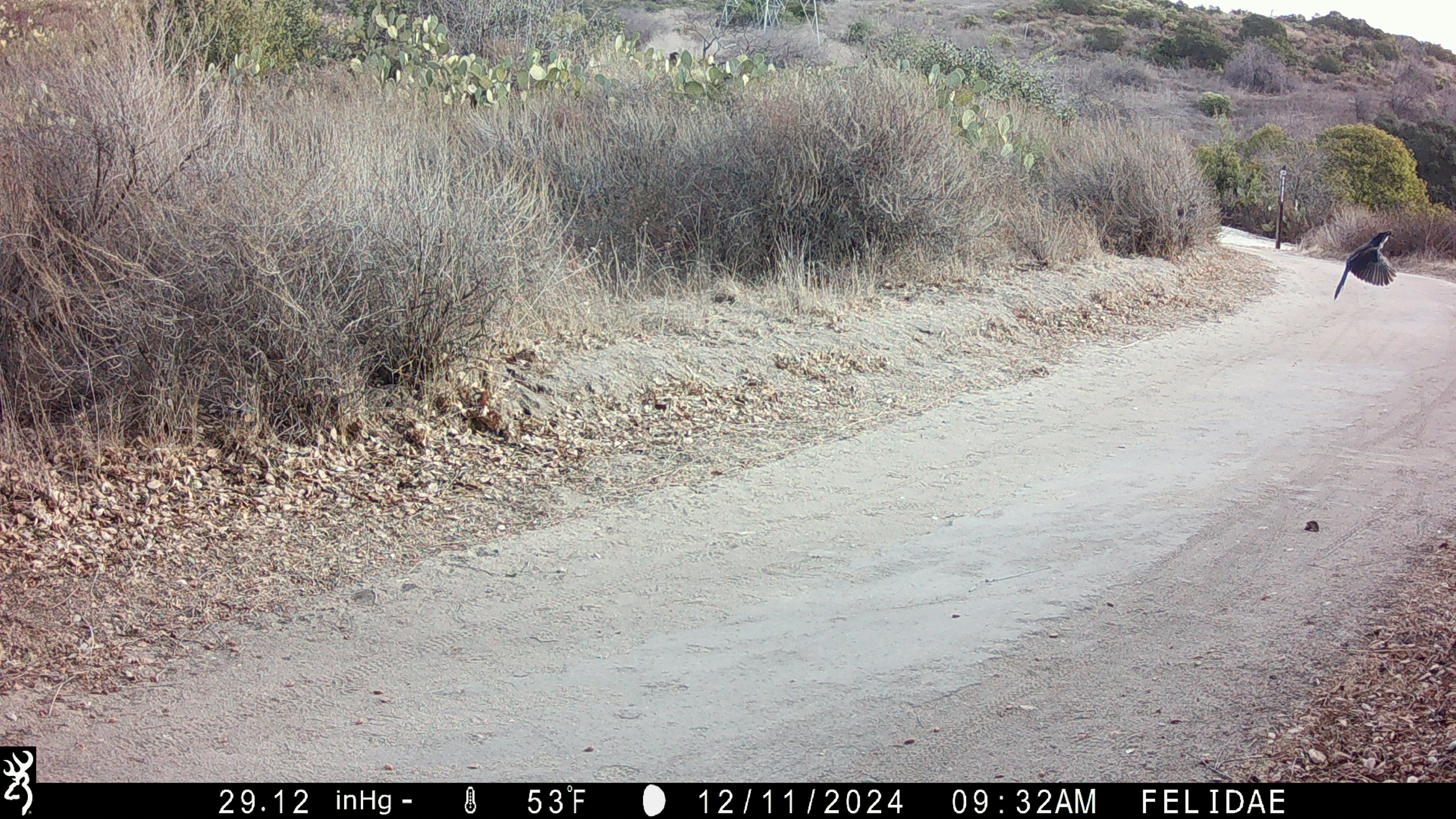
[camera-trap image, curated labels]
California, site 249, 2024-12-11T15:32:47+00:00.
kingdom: Animalia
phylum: Chordata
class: Aves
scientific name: Aves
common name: bird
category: unknown bird